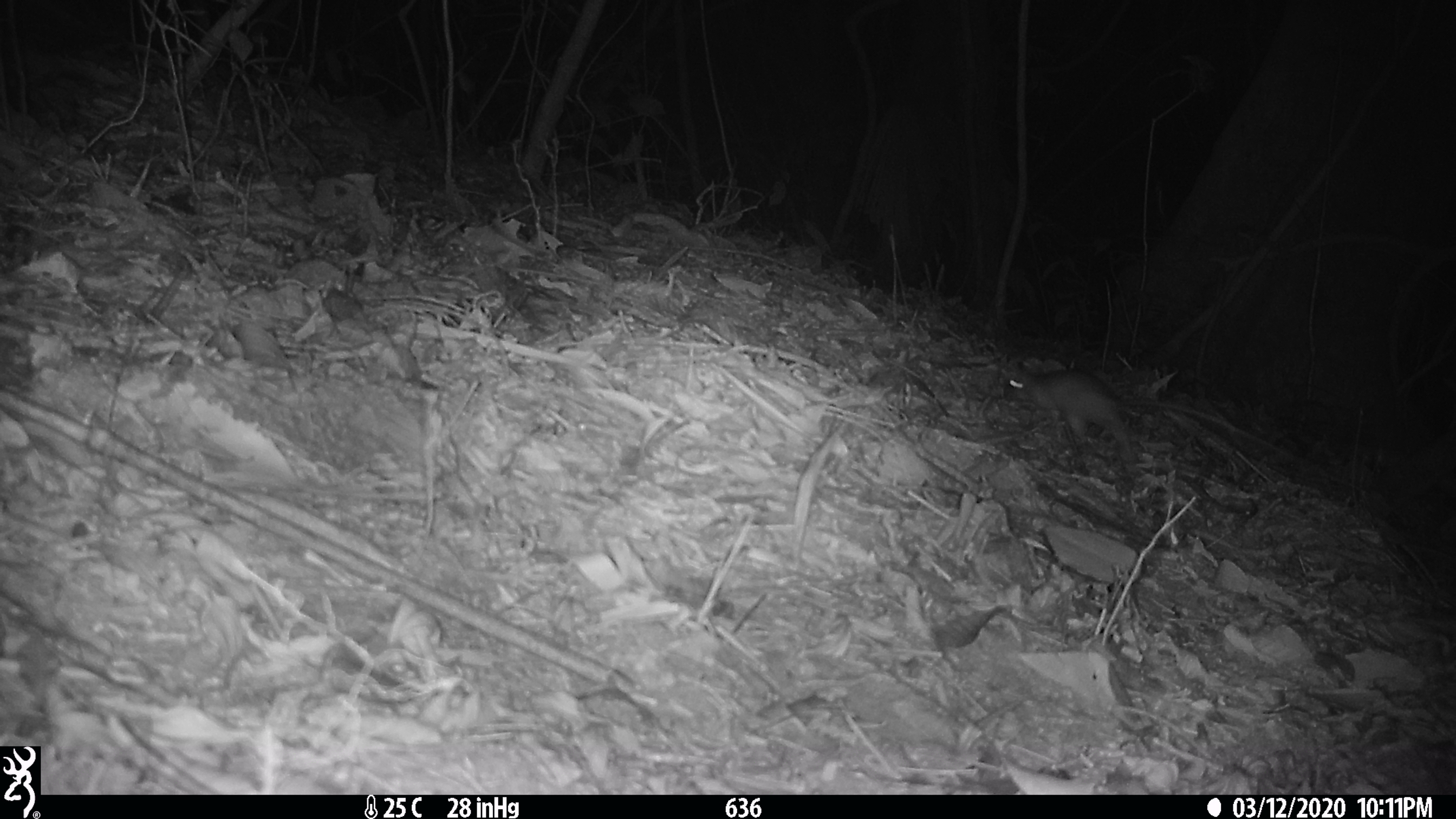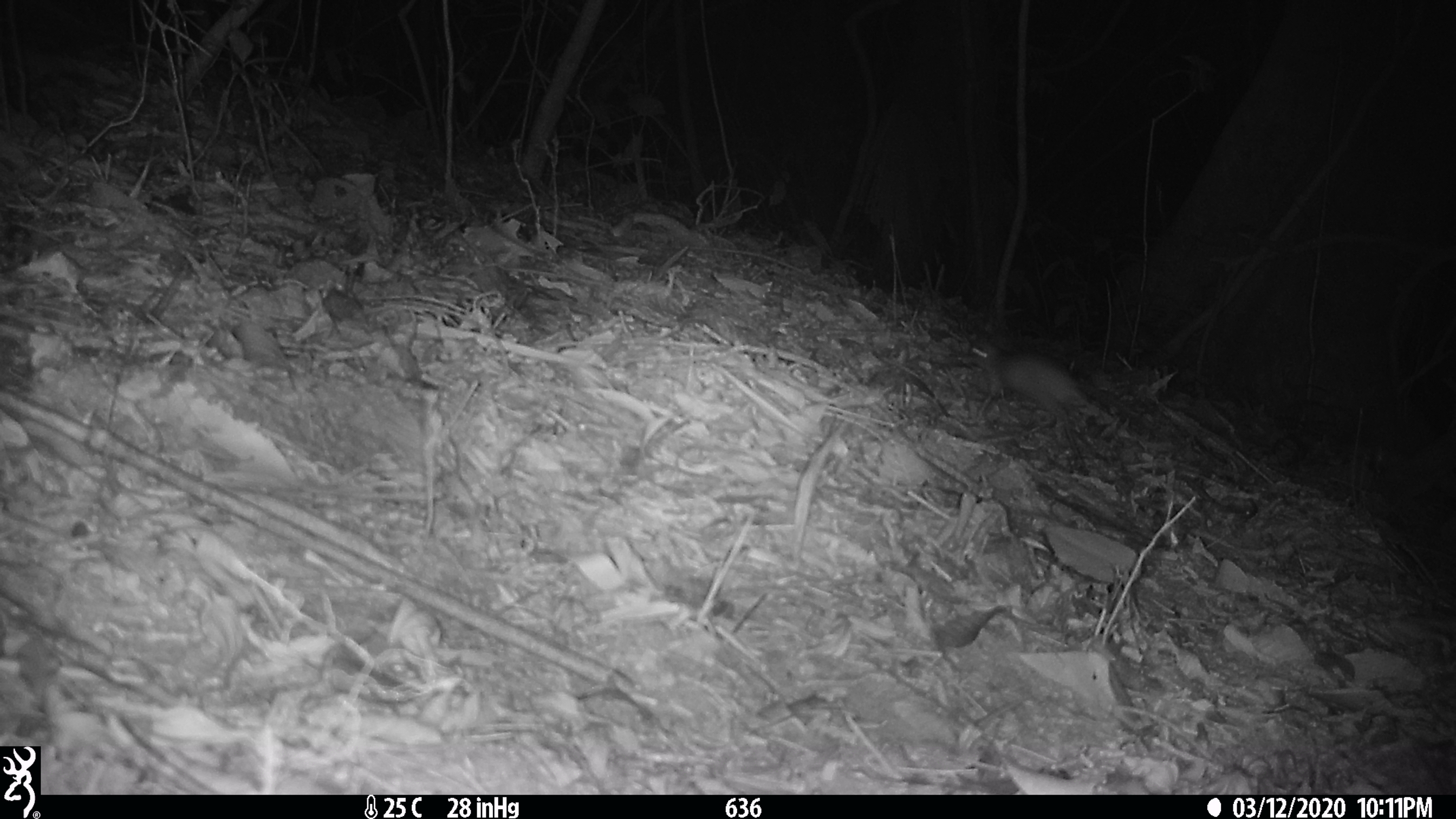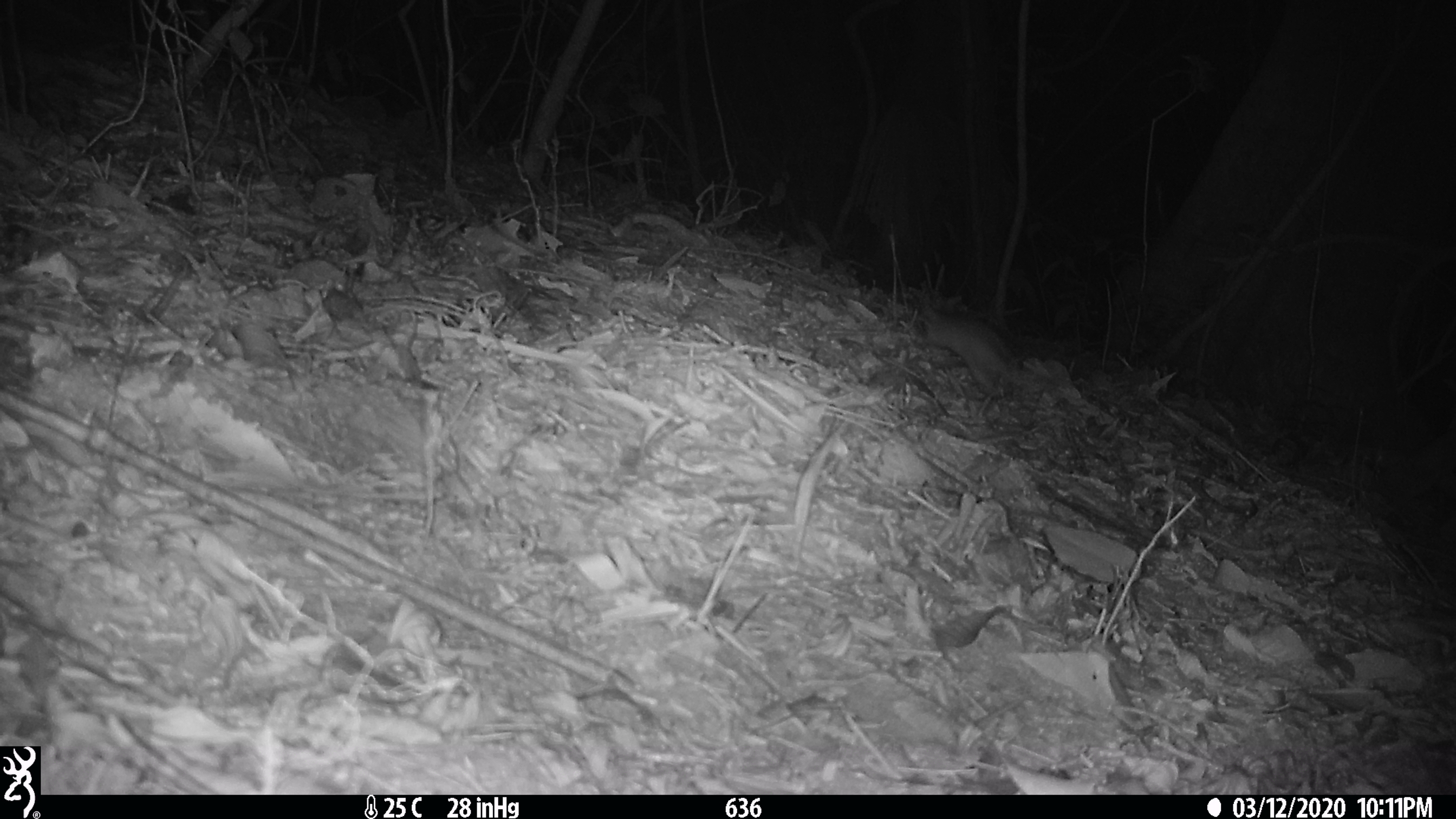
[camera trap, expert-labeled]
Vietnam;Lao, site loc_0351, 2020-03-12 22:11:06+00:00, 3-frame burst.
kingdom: Animalia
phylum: Chordata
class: Mammalia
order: Rodentia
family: Muridae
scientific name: Muridae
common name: old-world mice and rats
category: unidentified murid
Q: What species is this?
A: Unidentified murid (old-world mice and rats) (Muridae).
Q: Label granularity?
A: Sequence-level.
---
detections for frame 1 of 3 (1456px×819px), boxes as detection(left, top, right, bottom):
unidentified murid: detection(1000, 368, 1331, 477)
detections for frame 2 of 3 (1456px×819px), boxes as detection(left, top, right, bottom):
unidentified murid: detection(961, 339, 1153, 448)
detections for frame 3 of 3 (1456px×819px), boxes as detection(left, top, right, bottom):
unidentified murid: detection(917, 304, 1075, 398)